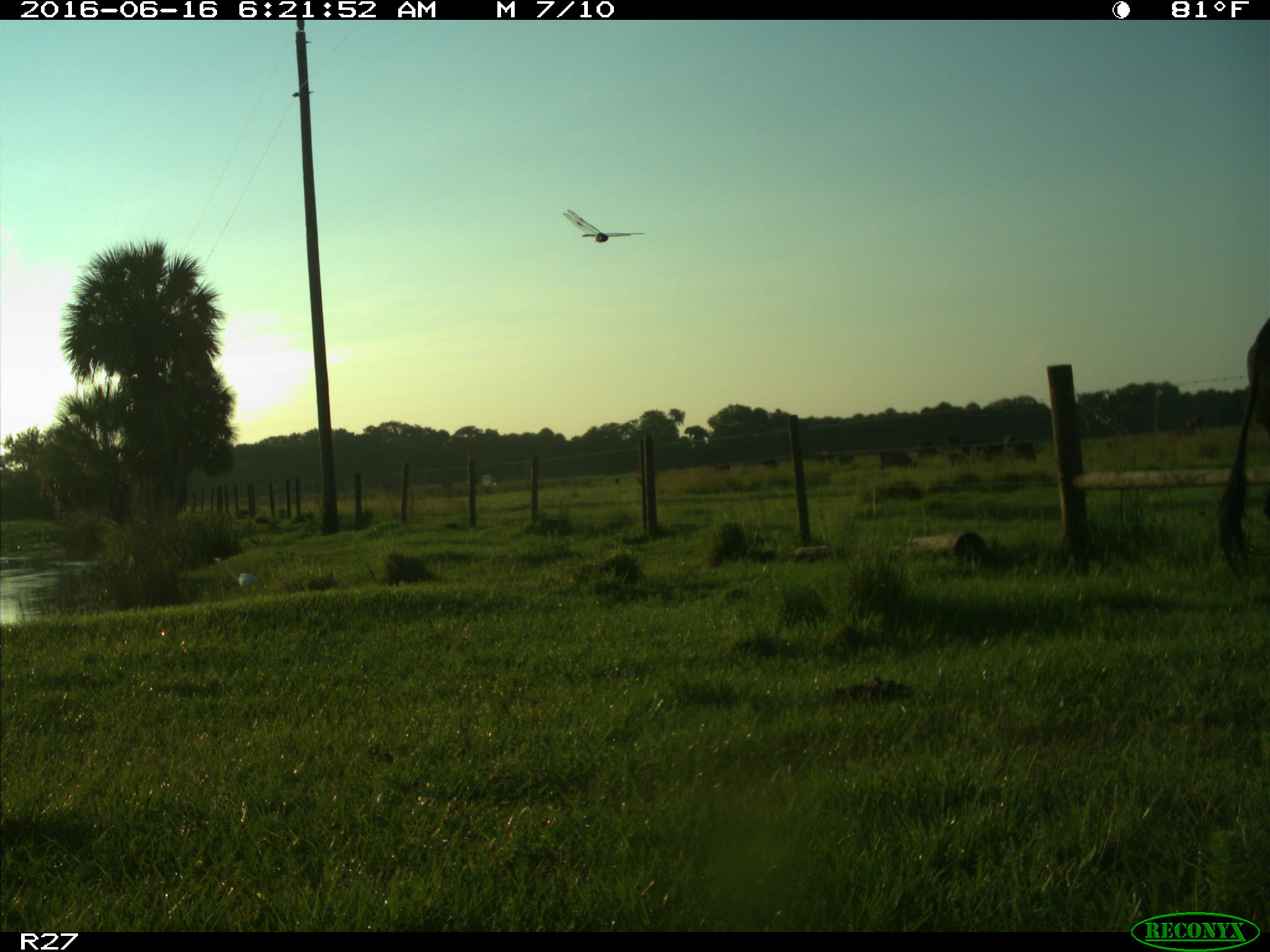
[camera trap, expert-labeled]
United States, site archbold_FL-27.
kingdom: Animalia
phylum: Chordata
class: Mammalia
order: Artiodactyla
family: Bovidae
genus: Bos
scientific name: Bos taurus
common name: domestic cow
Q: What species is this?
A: Bos taurus (domestic cow).